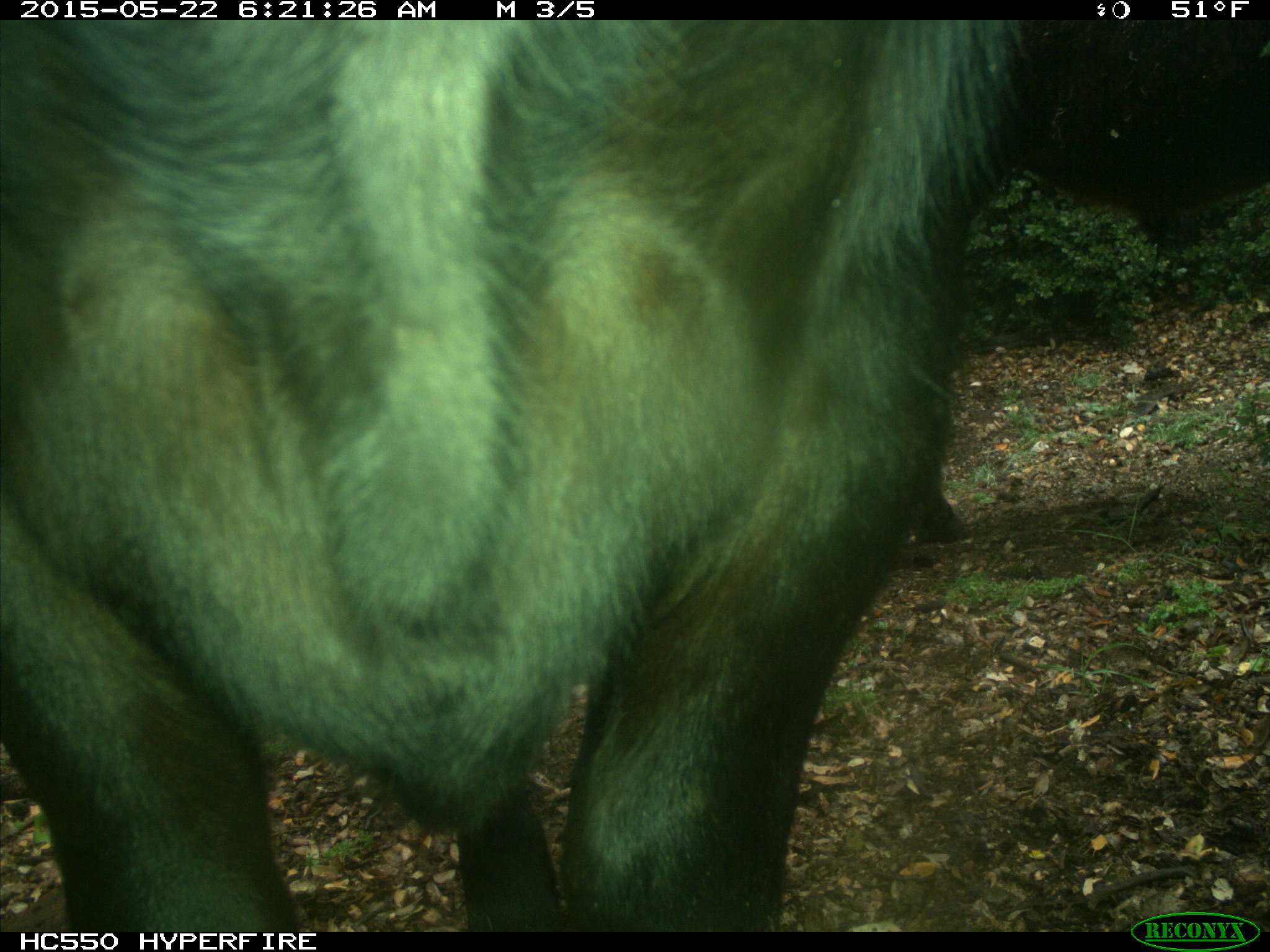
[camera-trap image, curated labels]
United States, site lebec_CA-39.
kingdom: Animalia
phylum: Chordata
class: Mammalia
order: Artiodactyla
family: Bovidae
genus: Bos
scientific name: Bos taurus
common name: domestic cow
Bos taurus (domestic cow).